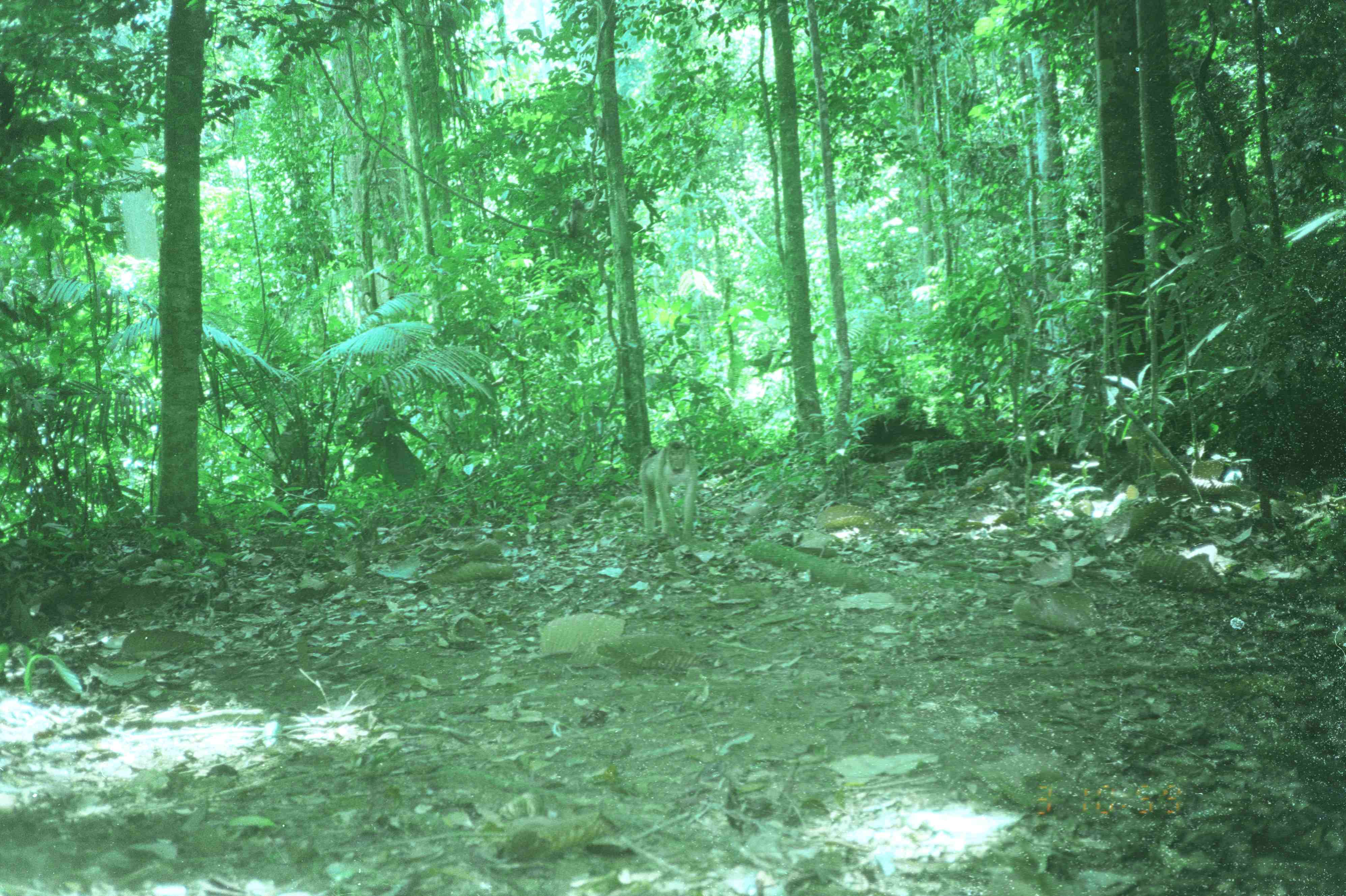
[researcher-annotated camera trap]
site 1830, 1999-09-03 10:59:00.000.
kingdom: Animalia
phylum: Chordata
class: Mammalia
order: Primates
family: Cercopithecidae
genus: Macaca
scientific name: Macaca nemestrina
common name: southern pig-tailed macaque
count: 1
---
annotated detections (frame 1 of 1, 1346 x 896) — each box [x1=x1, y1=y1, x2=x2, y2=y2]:
macaca nemestrina: [x1=637, y1=439, x2=698, y2=543]